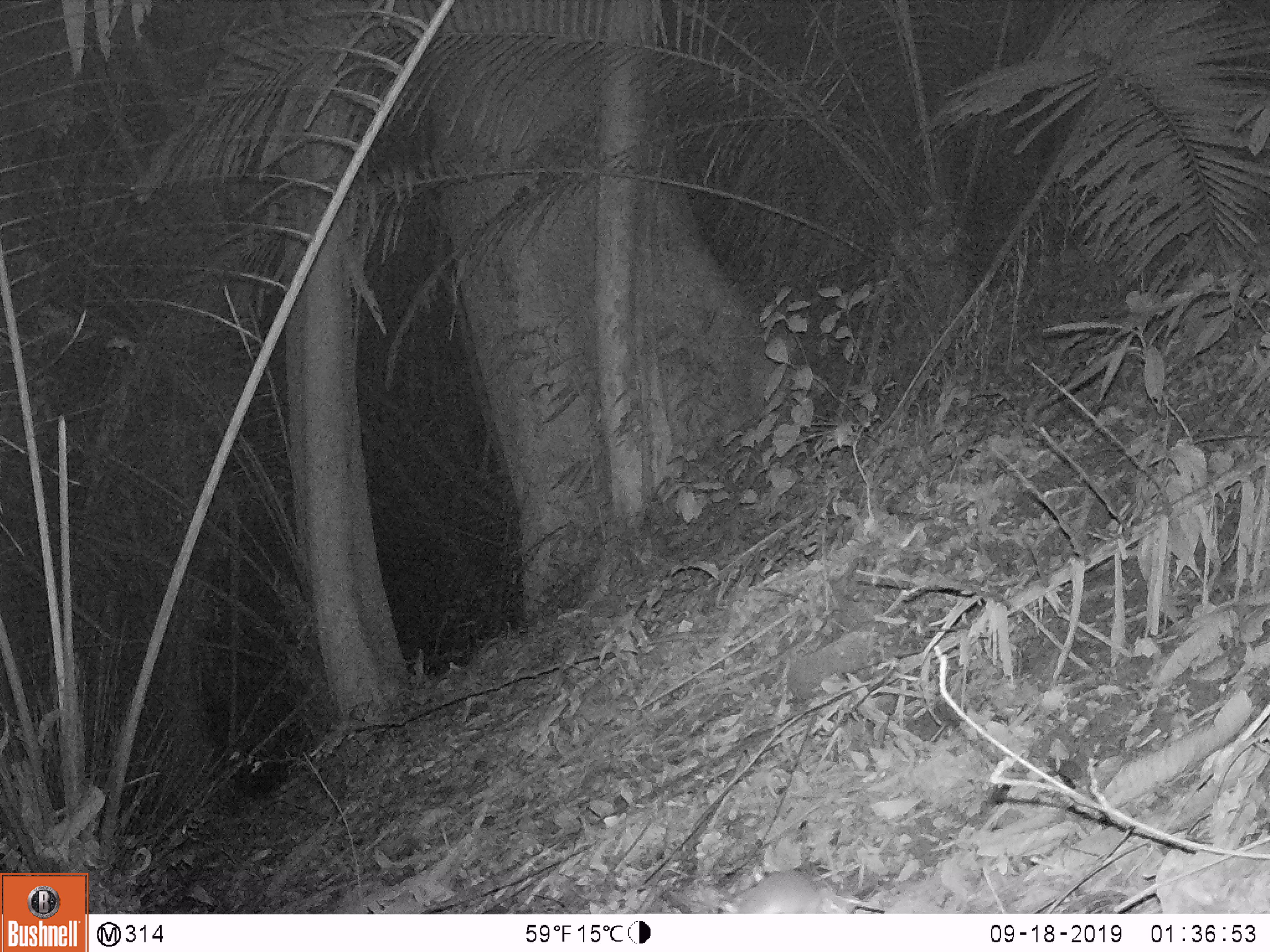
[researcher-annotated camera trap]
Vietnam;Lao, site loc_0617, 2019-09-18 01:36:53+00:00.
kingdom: Animalia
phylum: Chordata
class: Mammalia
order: Rodentia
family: Muridae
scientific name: Muridae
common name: old-world mice and rats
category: unidentified murid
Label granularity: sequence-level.